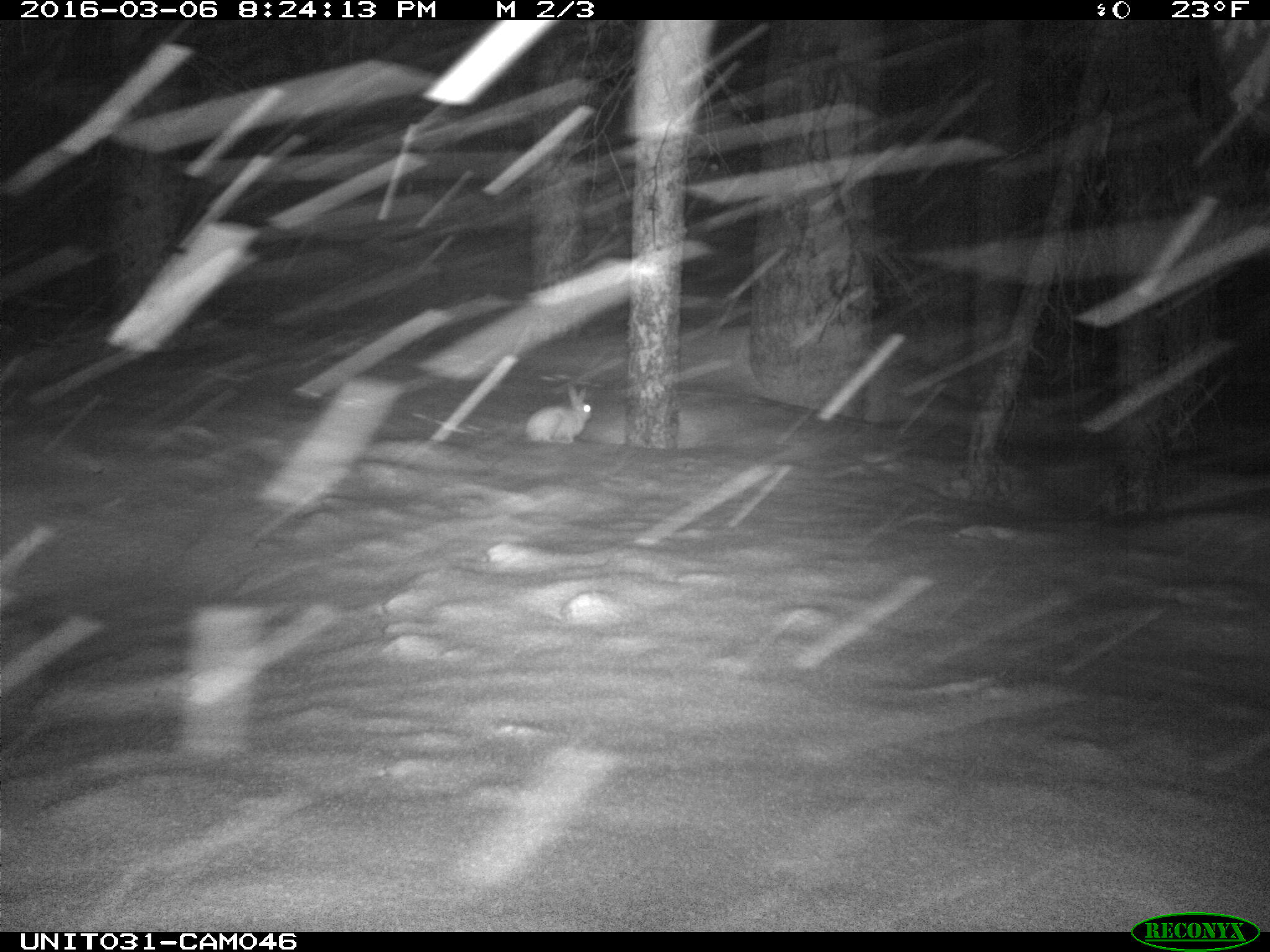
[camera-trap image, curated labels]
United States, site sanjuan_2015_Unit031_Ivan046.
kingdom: Animalia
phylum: Chordata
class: Mammalia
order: Lagomorpha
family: Leporidae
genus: Lepus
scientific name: Lepus americanus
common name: snowshoe hare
Lepus americanus (snowshoe hare).